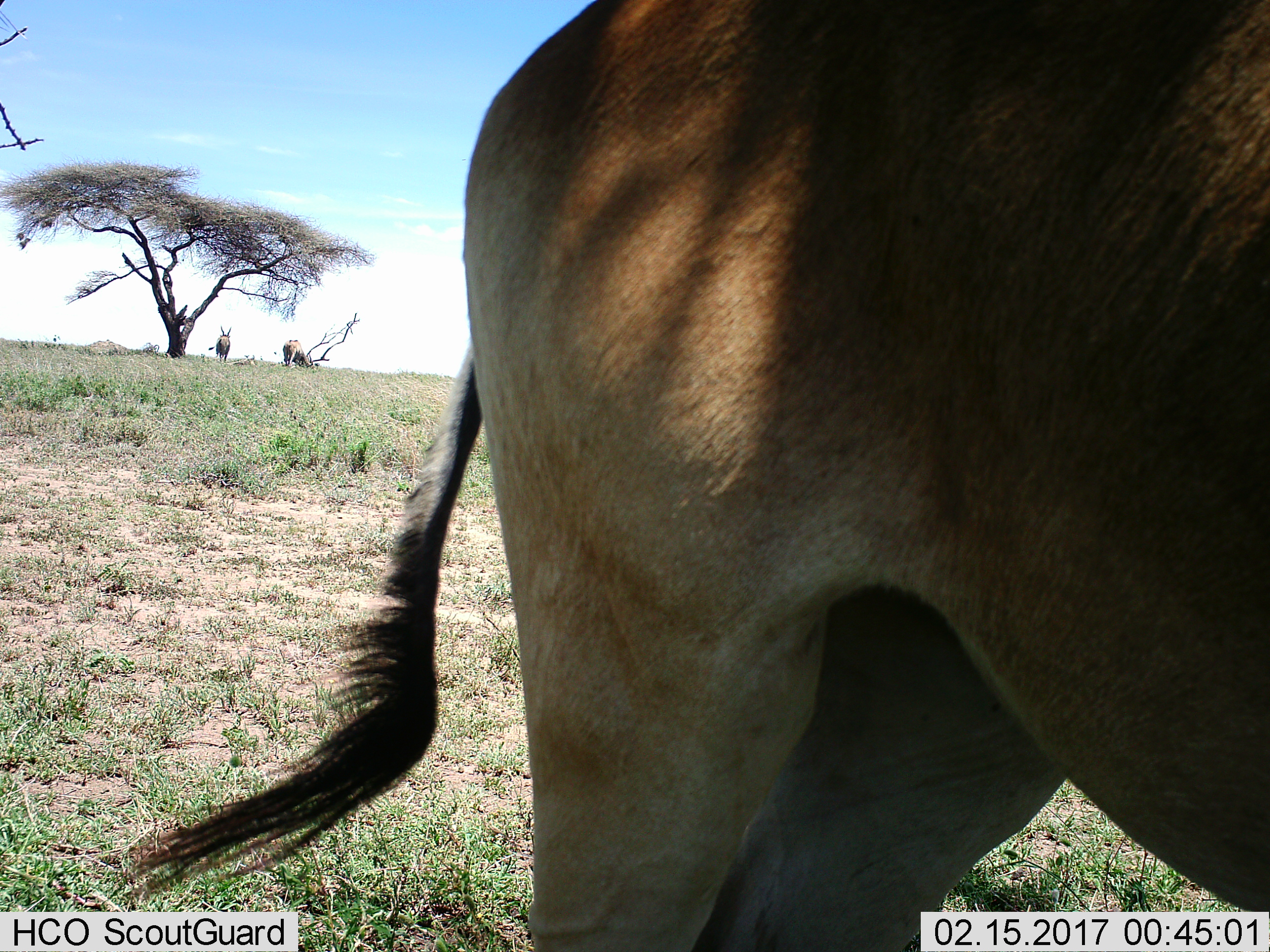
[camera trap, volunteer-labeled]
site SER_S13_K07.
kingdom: Animalia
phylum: Chordata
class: Mammalia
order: Artiodactyla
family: Bovidae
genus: Tragelaphus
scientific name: Tragelaphus oryx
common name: eland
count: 3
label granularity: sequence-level